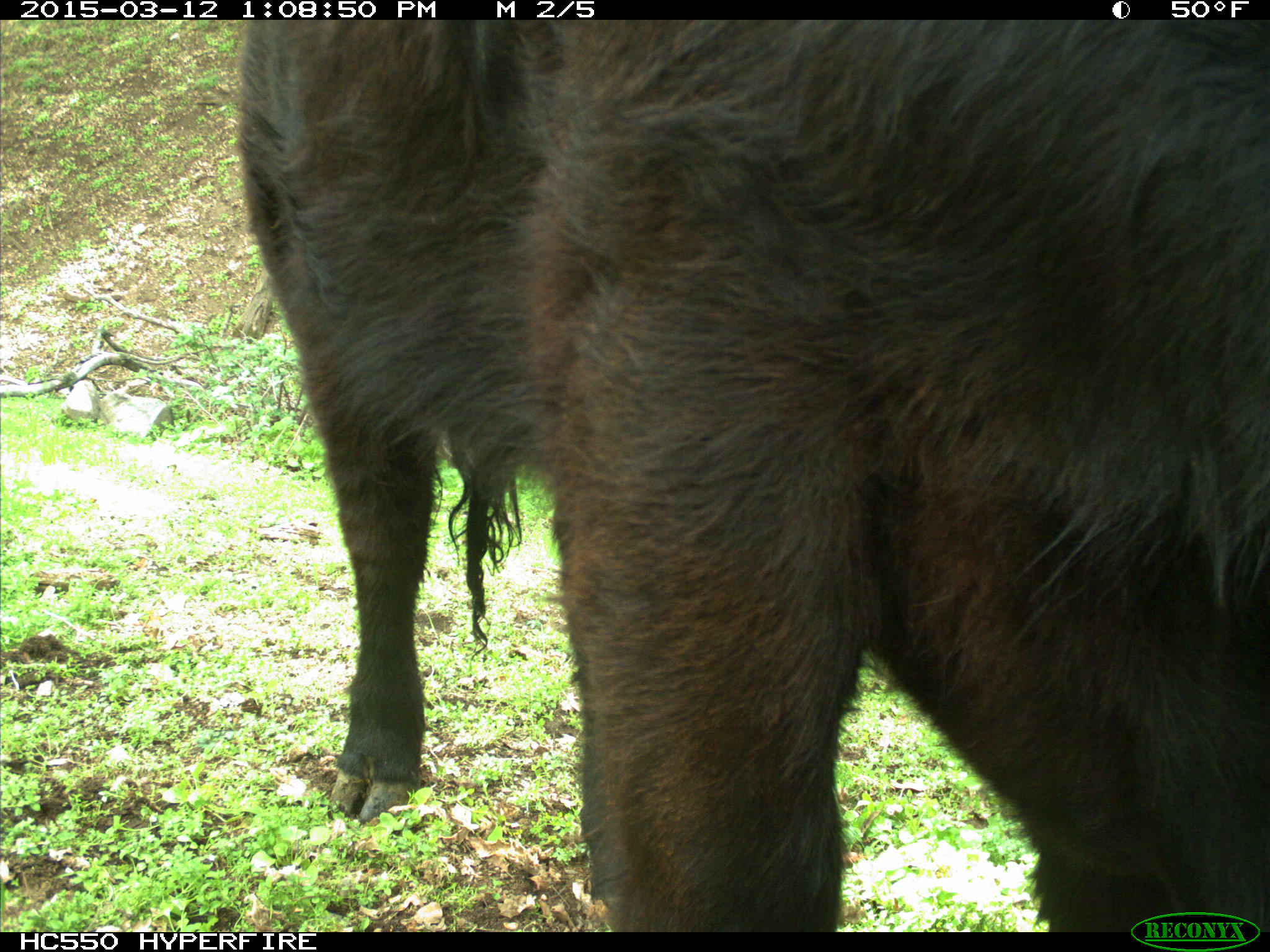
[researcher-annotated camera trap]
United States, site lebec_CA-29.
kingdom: Animalia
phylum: Chordata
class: Mammalia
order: Artiodactyla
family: Bovidae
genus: Bos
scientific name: Bos taurus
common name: domestic cow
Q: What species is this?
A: Bos taurus (domestic cow).